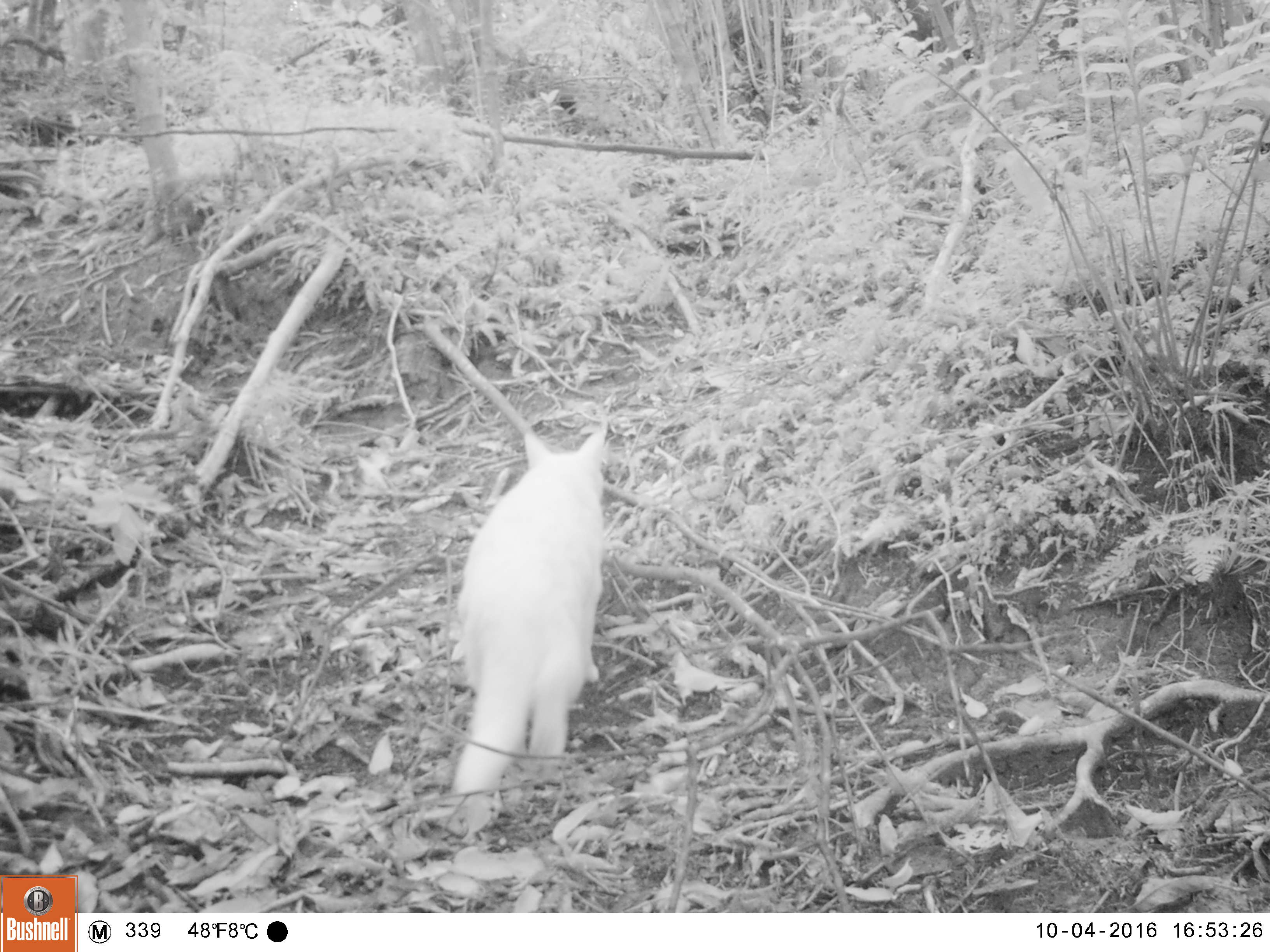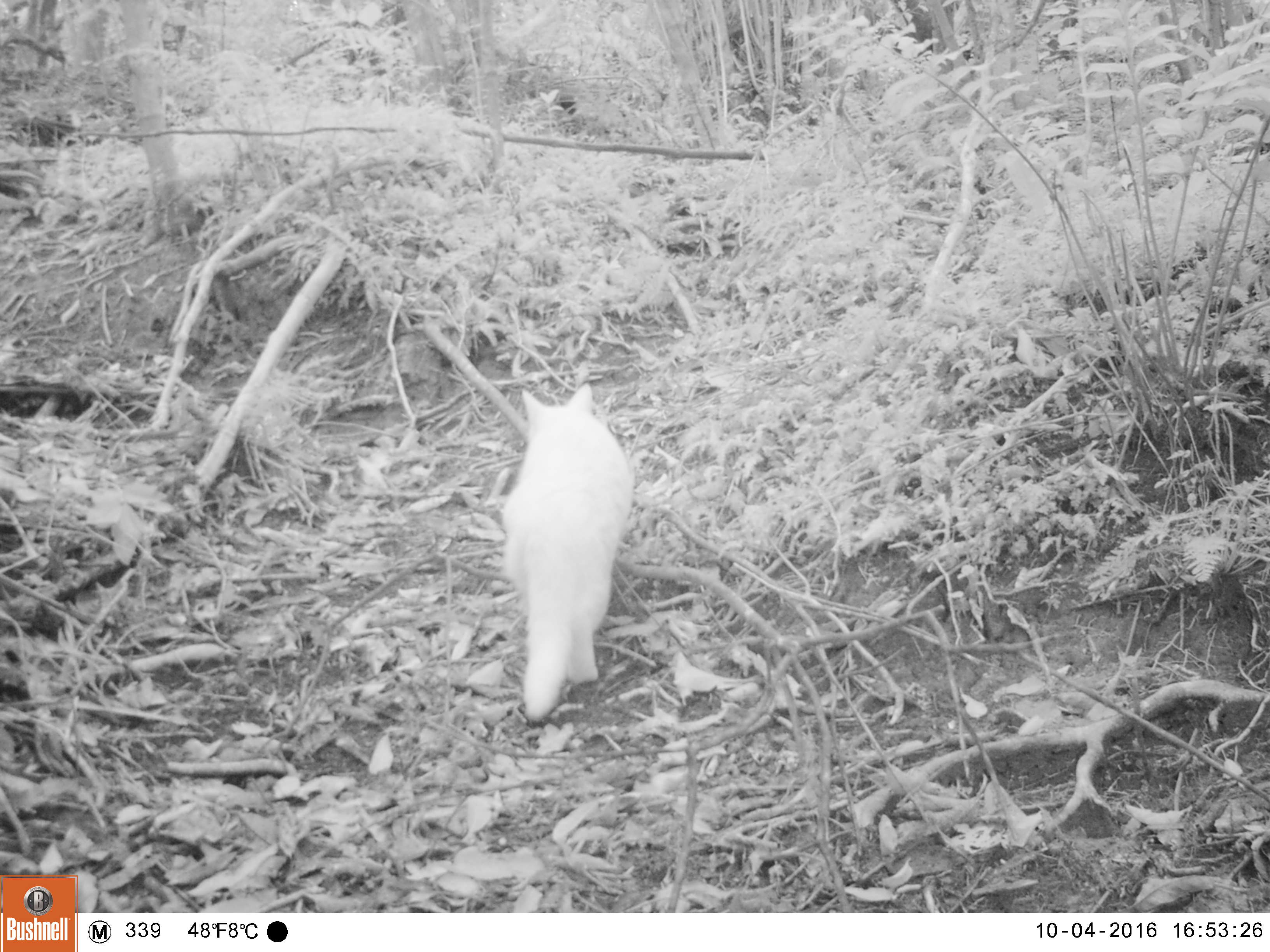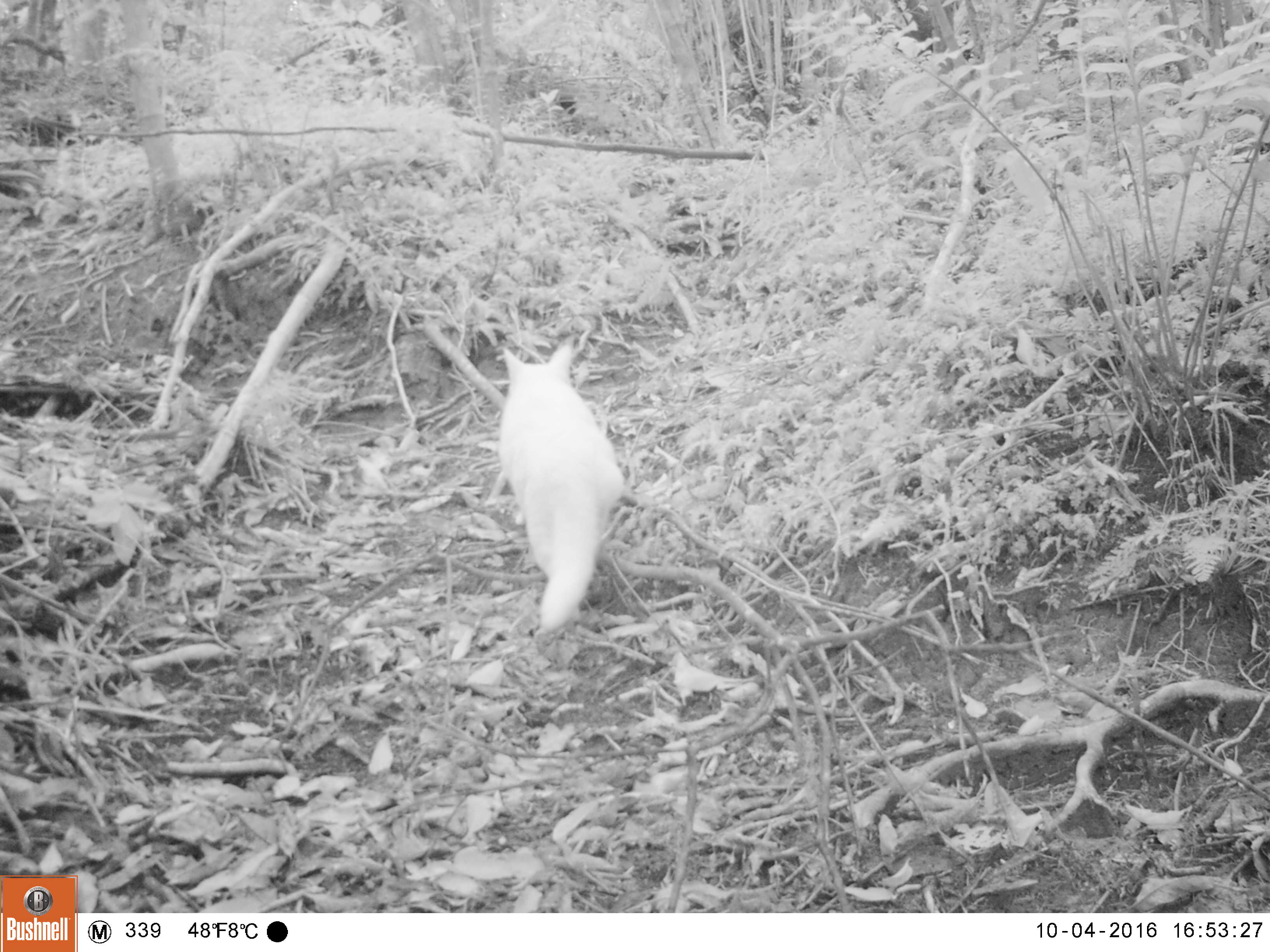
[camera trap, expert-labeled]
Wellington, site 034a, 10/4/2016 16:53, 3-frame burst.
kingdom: Animalia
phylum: Chordata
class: Mammalia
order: Carnivora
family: Felidae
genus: Felis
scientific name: Felis catus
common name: cat